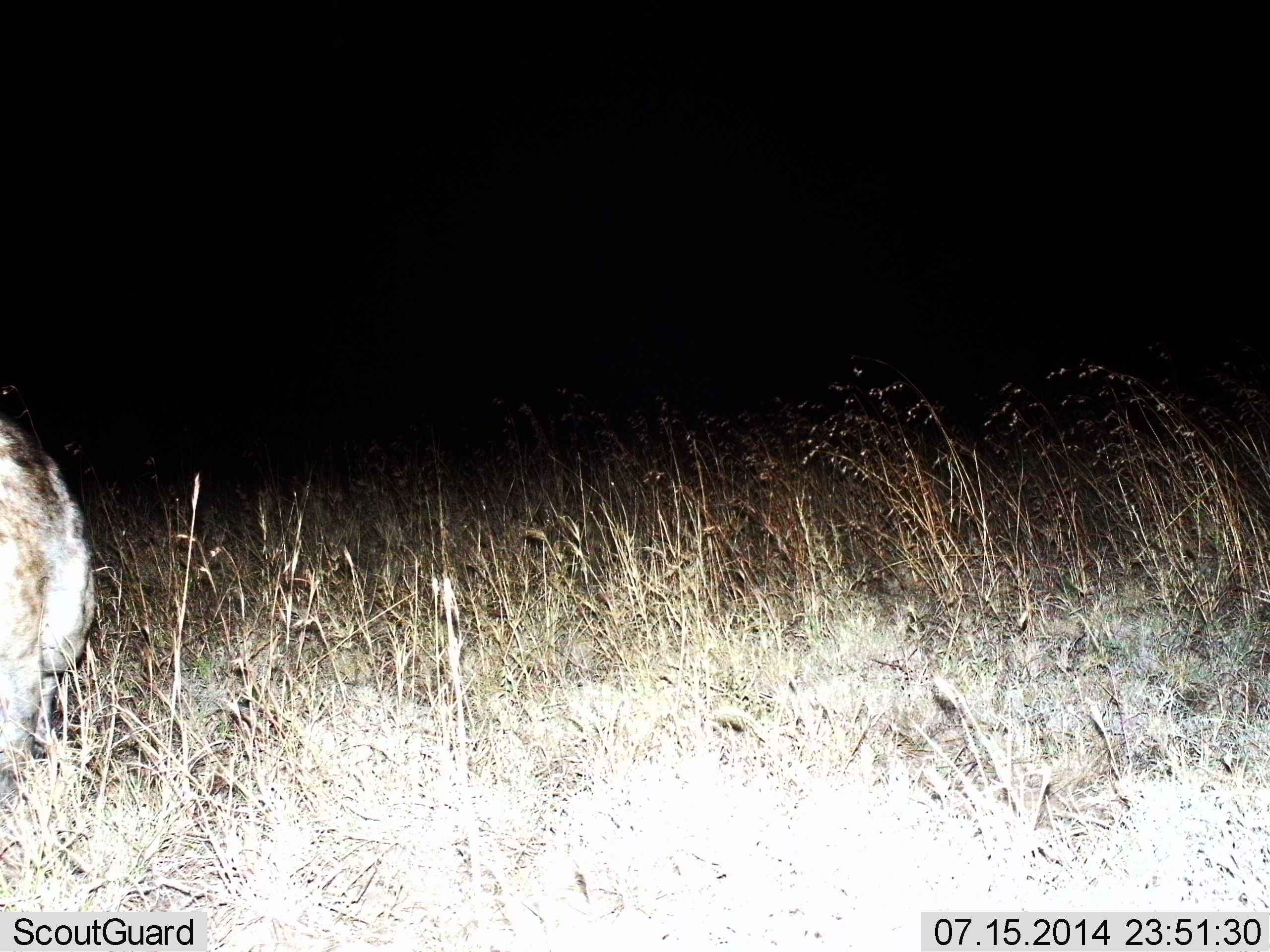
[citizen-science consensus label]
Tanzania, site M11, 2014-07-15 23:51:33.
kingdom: Animalia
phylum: Chordata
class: Mammalia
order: Carnivora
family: Hyaenidae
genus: Crocuta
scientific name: Crocuta crocuta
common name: spotted hyena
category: hyenaspotted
Hyenaspotted (spotted hyena) (Crocuta crocuta), count 1. Behavior (volunteer vote fractions): standing 70%, resting 0%, moving 30%, interacting 0%. Young present (vote fraction): 0%. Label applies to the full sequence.